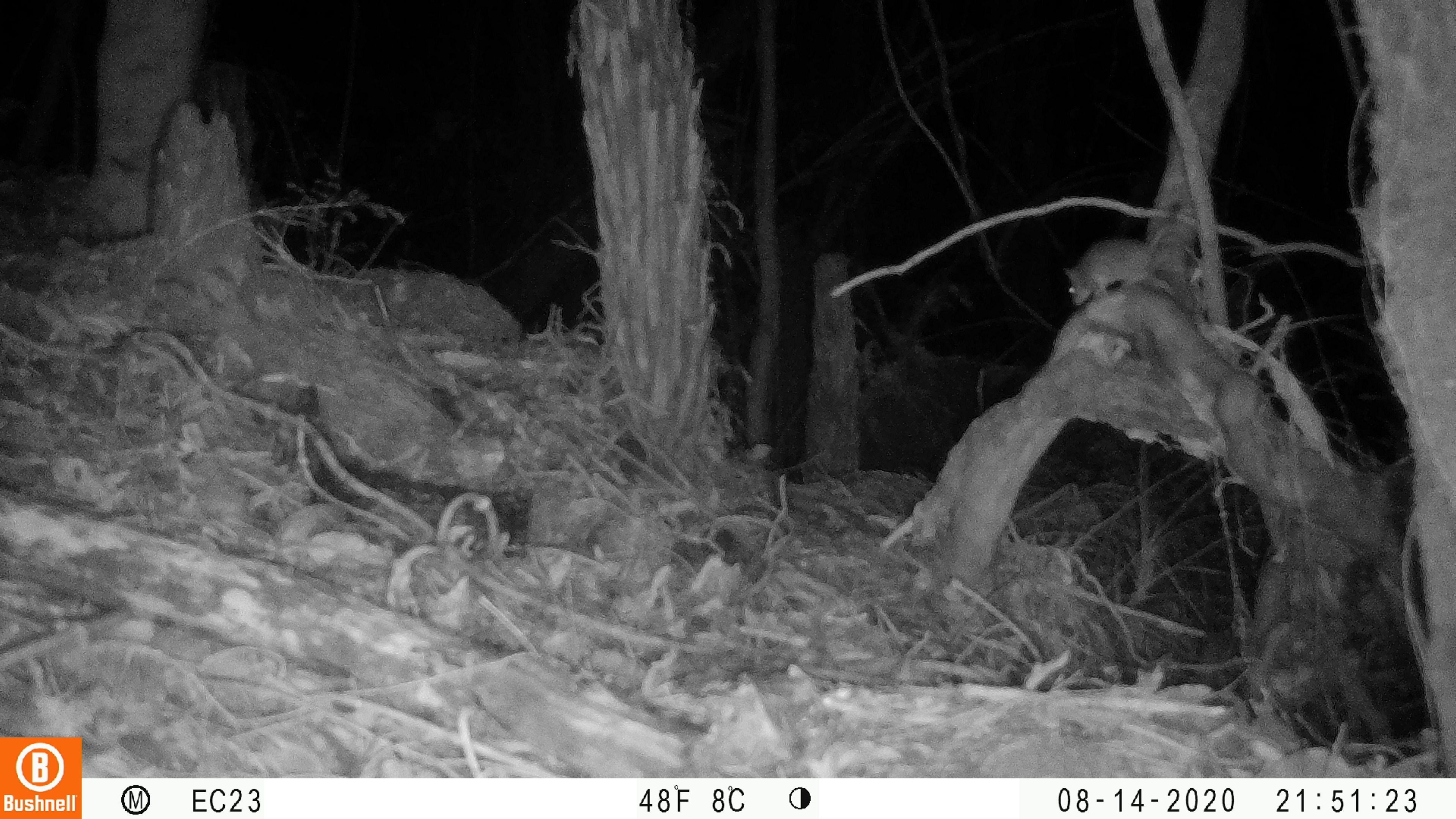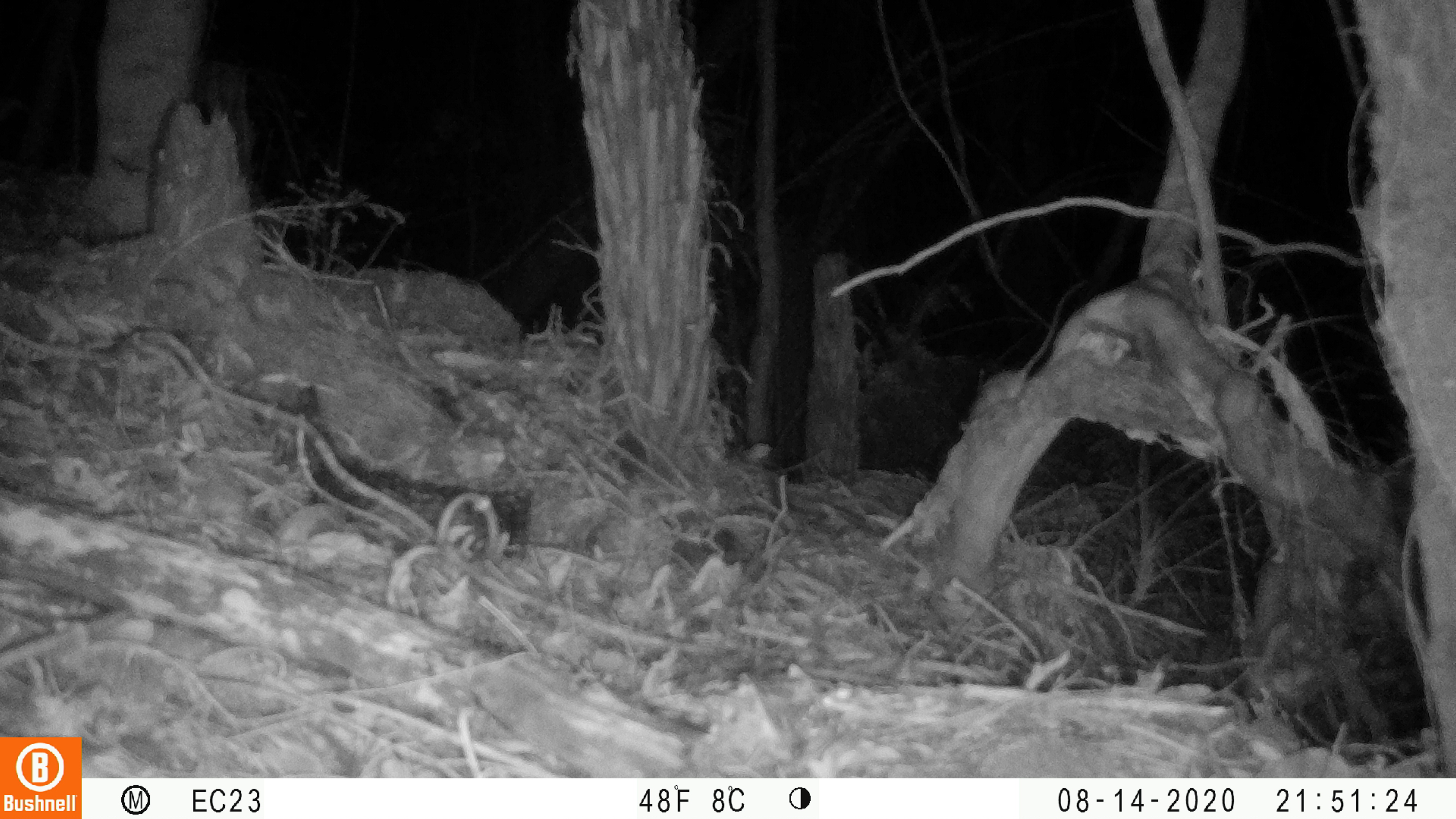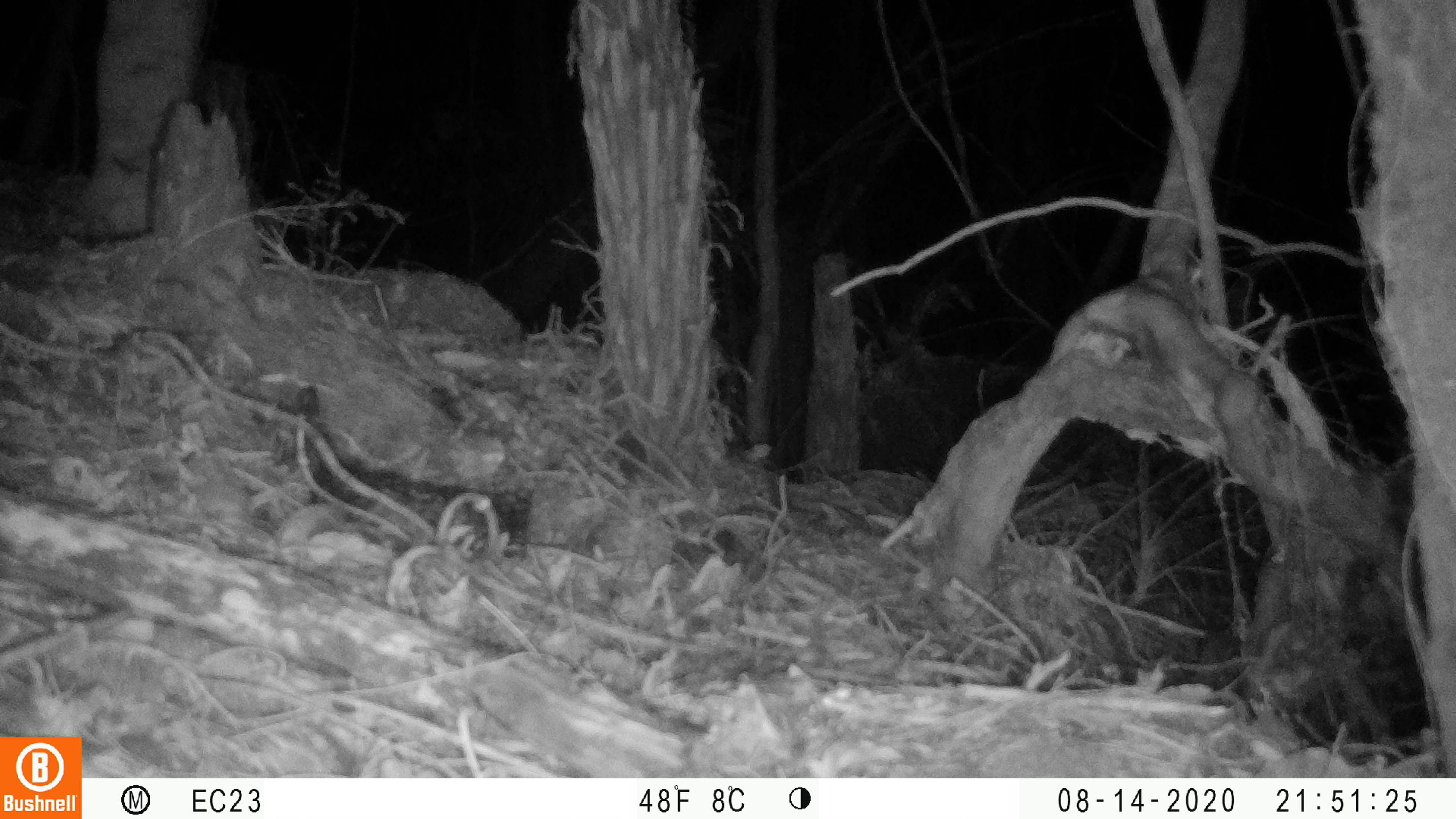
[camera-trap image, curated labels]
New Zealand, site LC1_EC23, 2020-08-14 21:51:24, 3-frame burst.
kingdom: Animalia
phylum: Chordata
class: Mammalia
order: Rodentia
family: Muridae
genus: Rattus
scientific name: Rattus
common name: rat